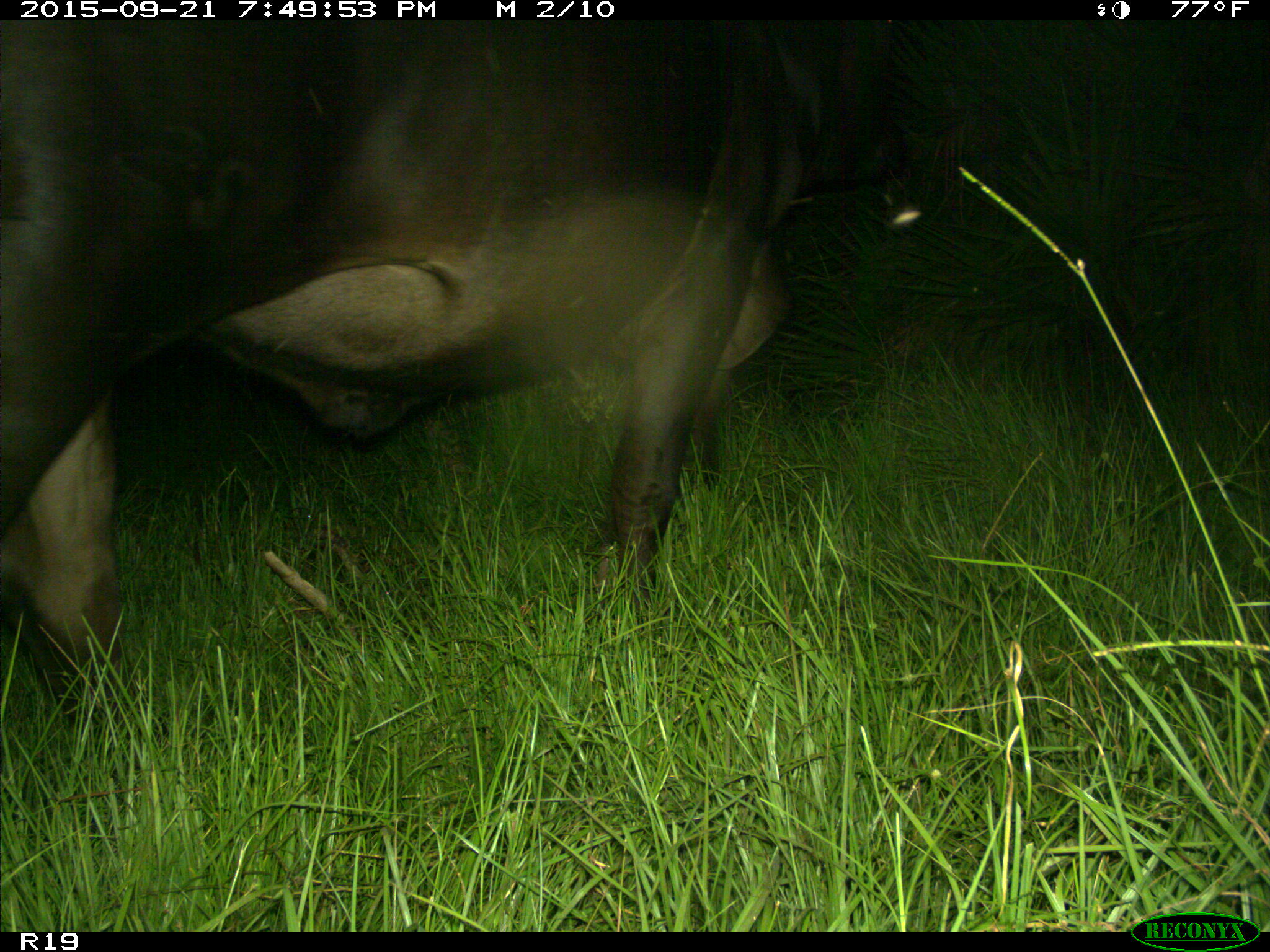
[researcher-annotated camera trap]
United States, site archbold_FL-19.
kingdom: Animalia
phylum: Chordata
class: Mammalia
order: Artiodactyla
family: Bovidae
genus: Bos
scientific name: Bos taurus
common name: domestic cow